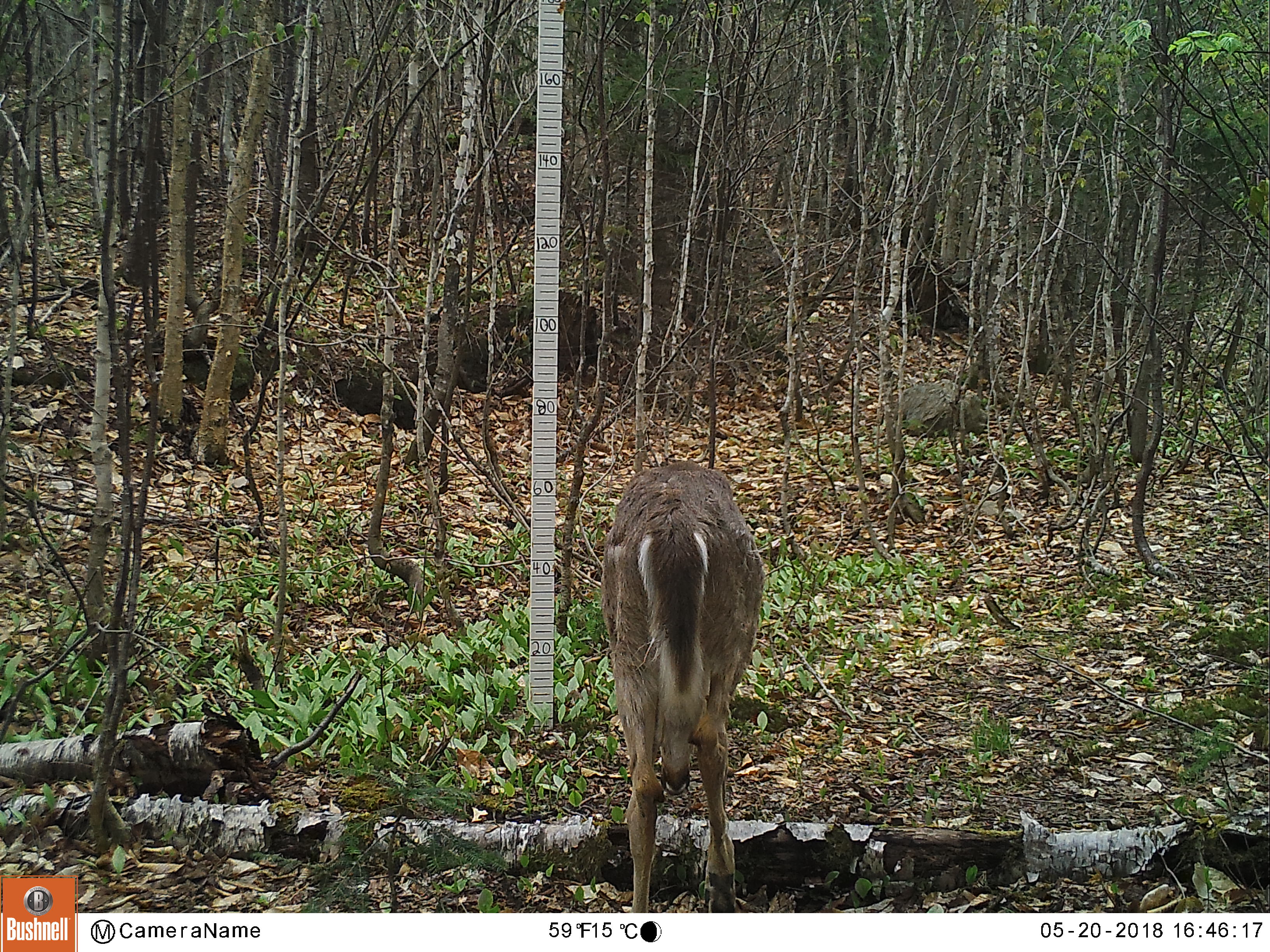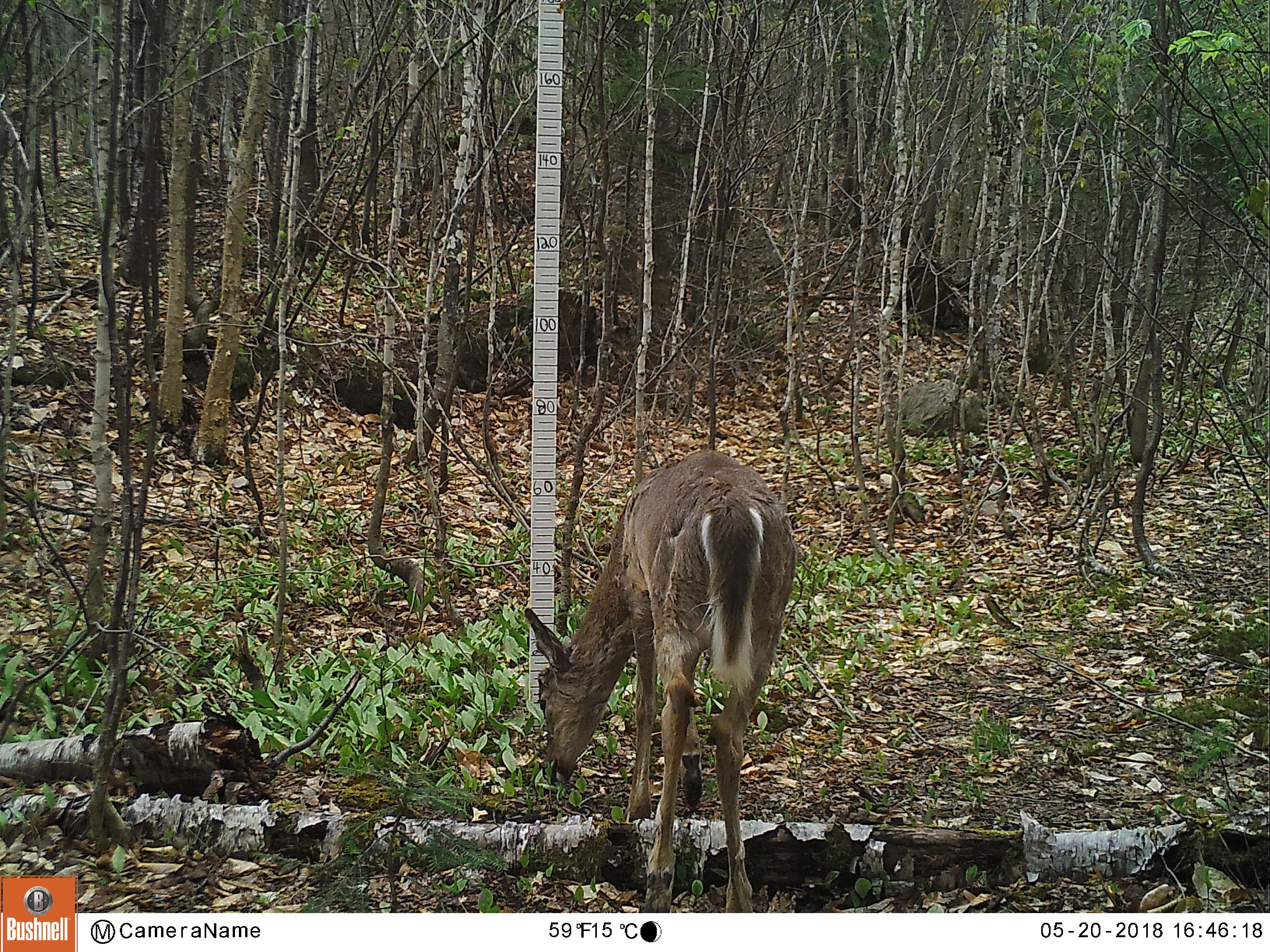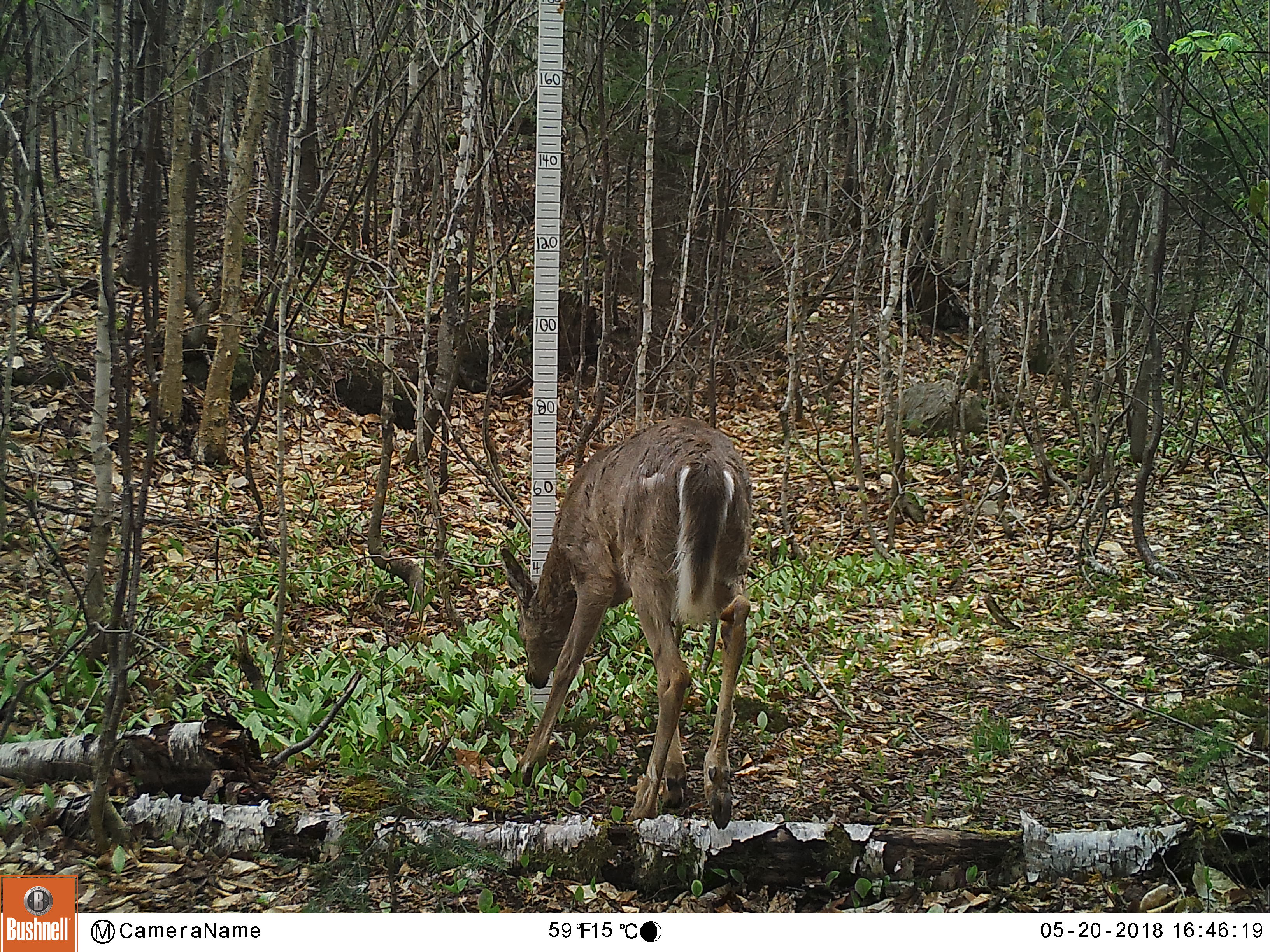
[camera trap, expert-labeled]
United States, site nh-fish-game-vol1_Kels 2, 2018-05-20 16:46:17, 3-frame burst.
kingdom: Animalia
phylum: Chordata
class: Mammalia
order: Artiodactyla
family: Cervidae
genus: Odocoileus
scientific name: Odocoileus virginianus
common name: white-tailed deer